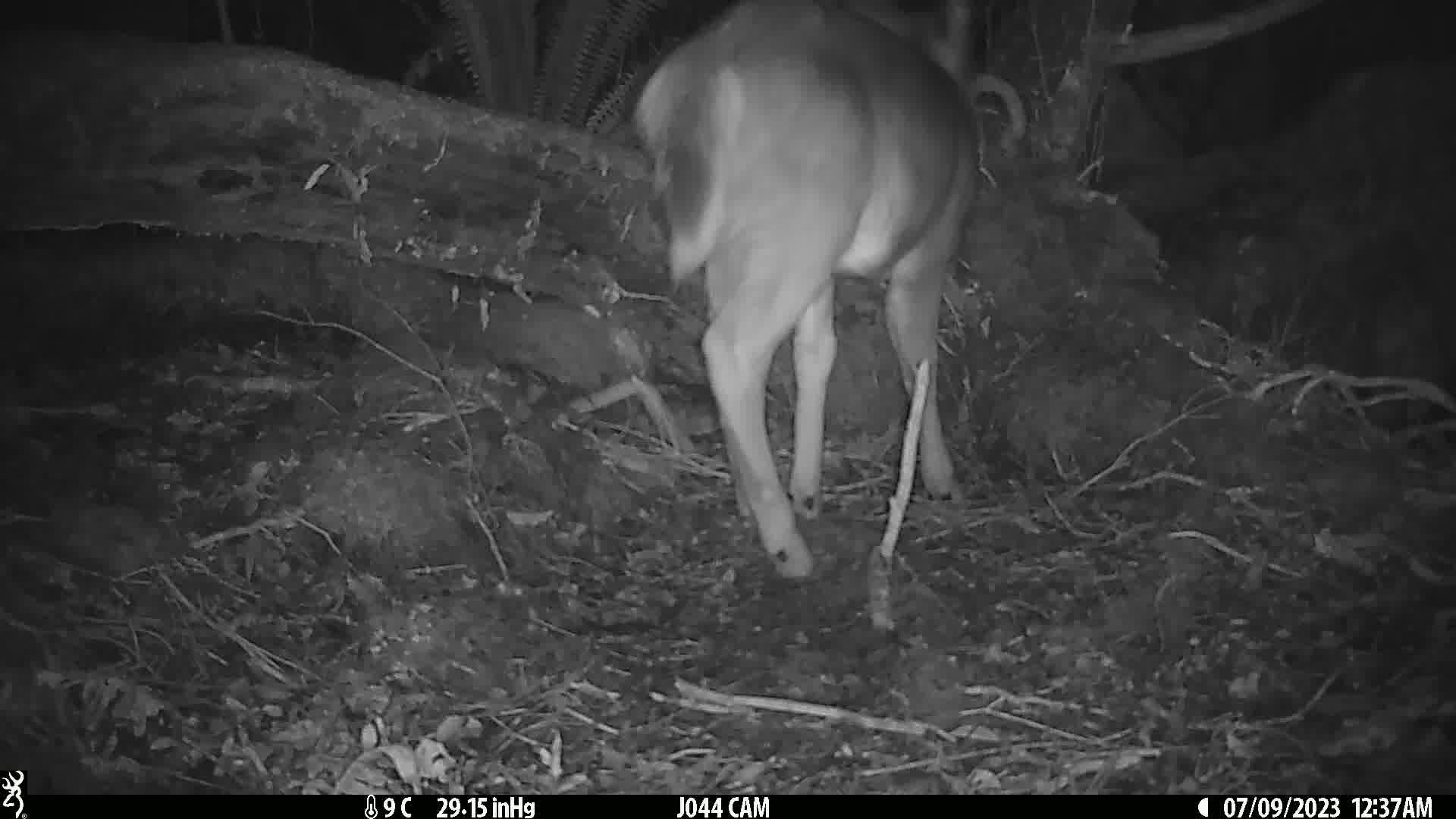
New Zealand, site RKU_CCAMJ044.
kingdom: Animalia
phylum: Chordata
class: Mammalia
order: Artiodactyla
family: Cervidae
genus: Odocoileus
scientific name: Odocoileus virginianus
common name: white-tailed deer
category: white tailed deer